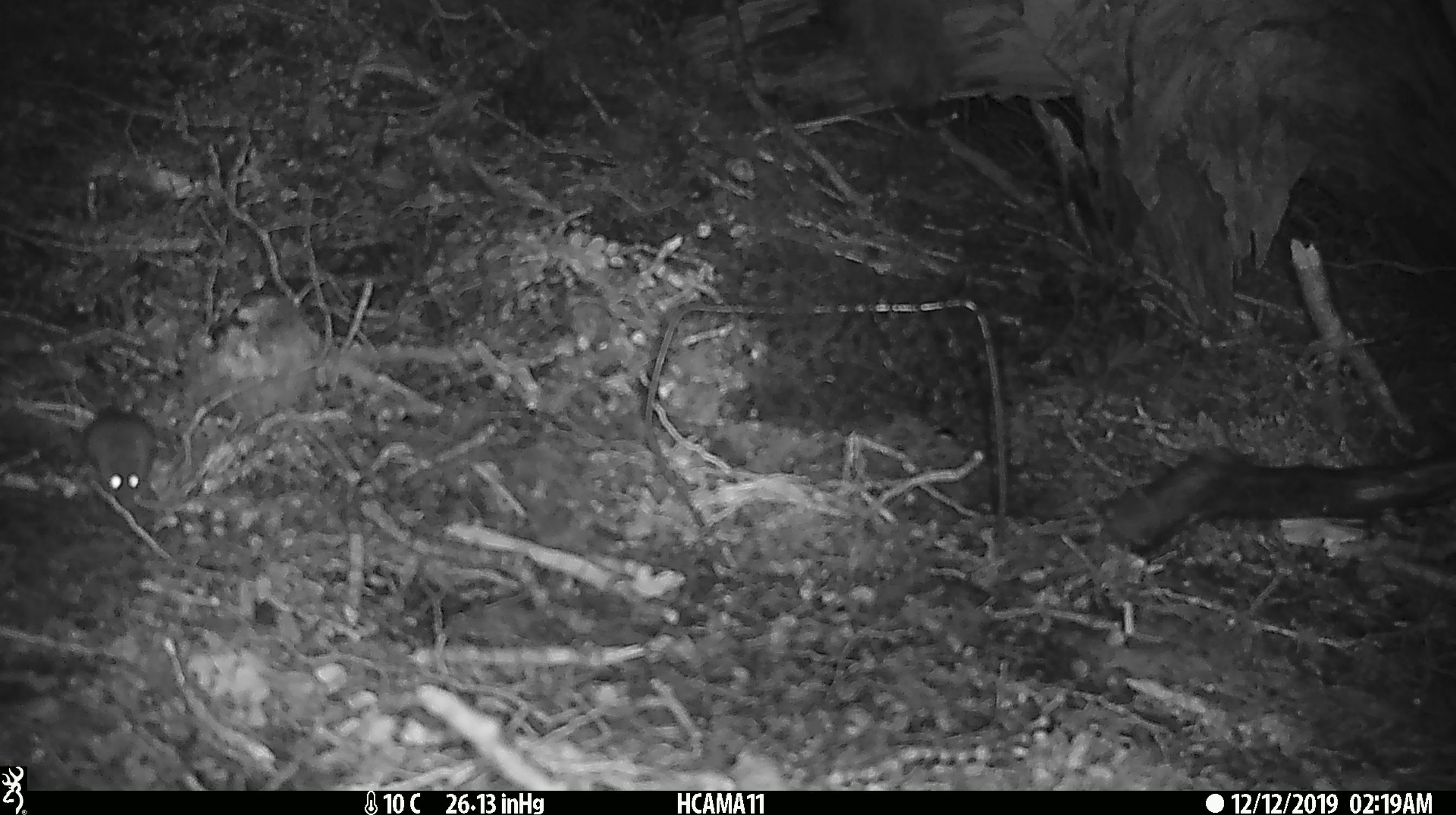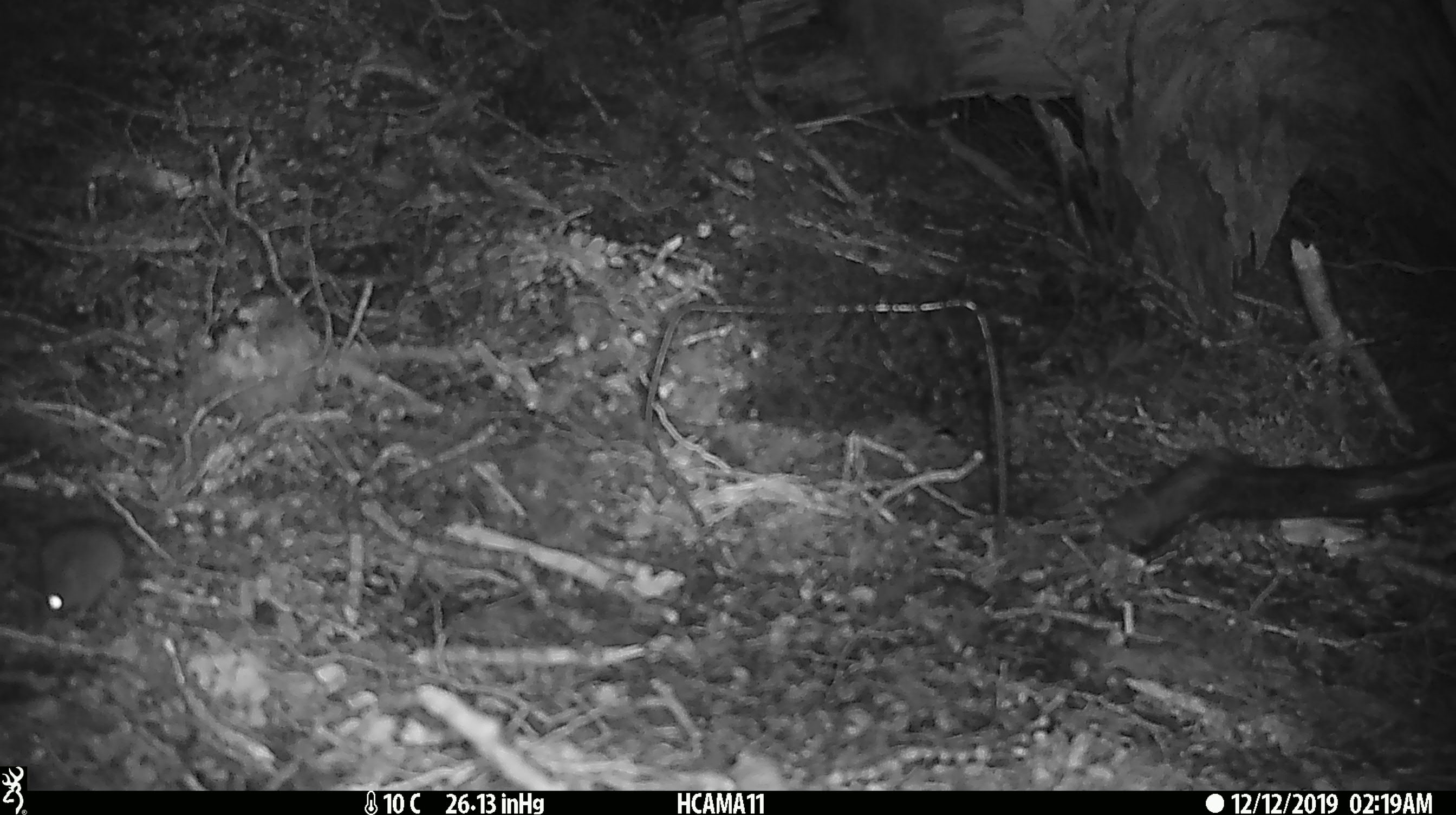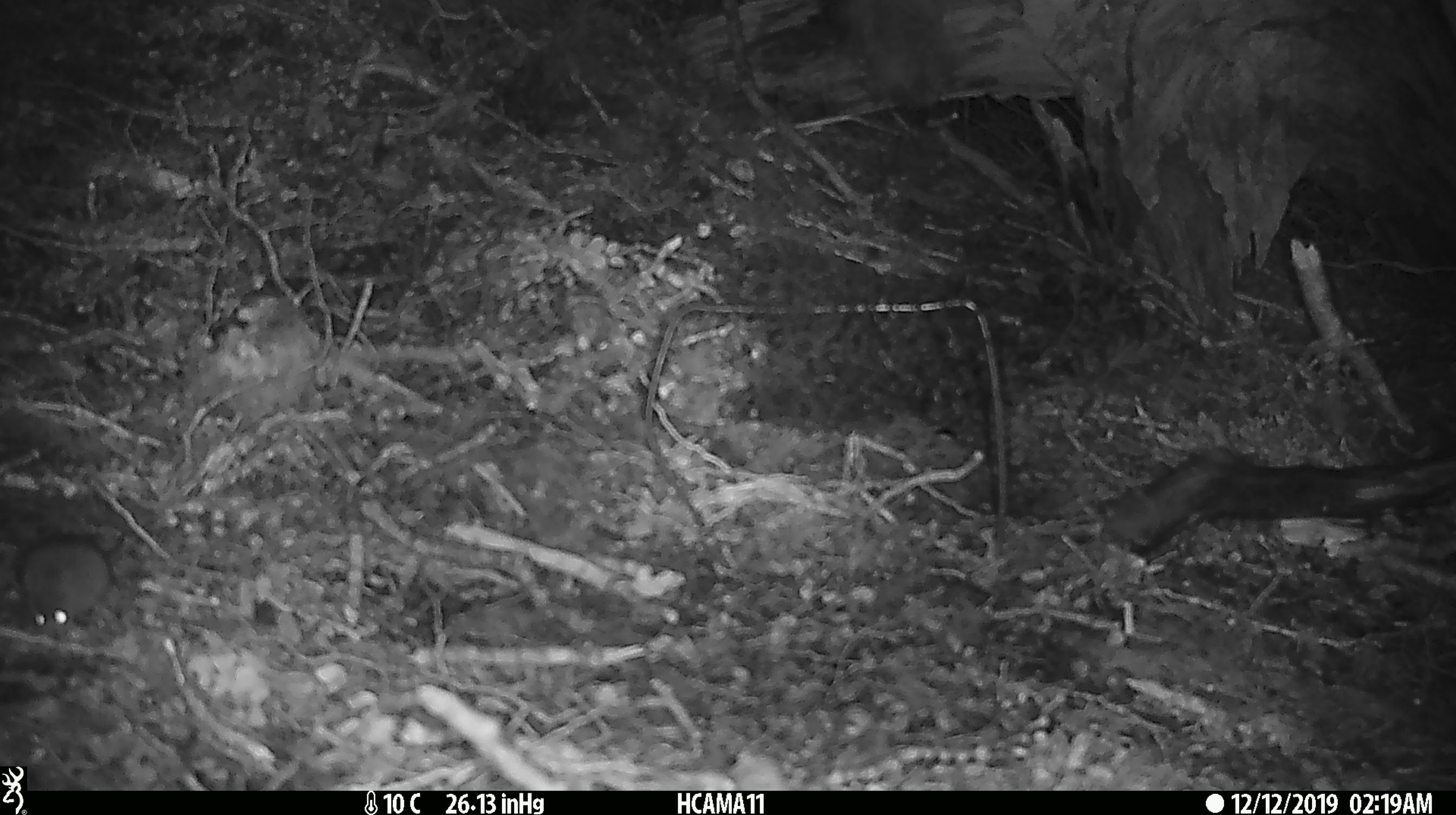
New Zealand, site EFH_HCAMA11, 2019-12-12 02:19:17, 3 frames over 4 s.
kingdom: Animalia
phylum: Chordata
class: Mammalia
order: Rodentia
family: Muridae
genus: Mus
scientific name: Mus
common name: mouse